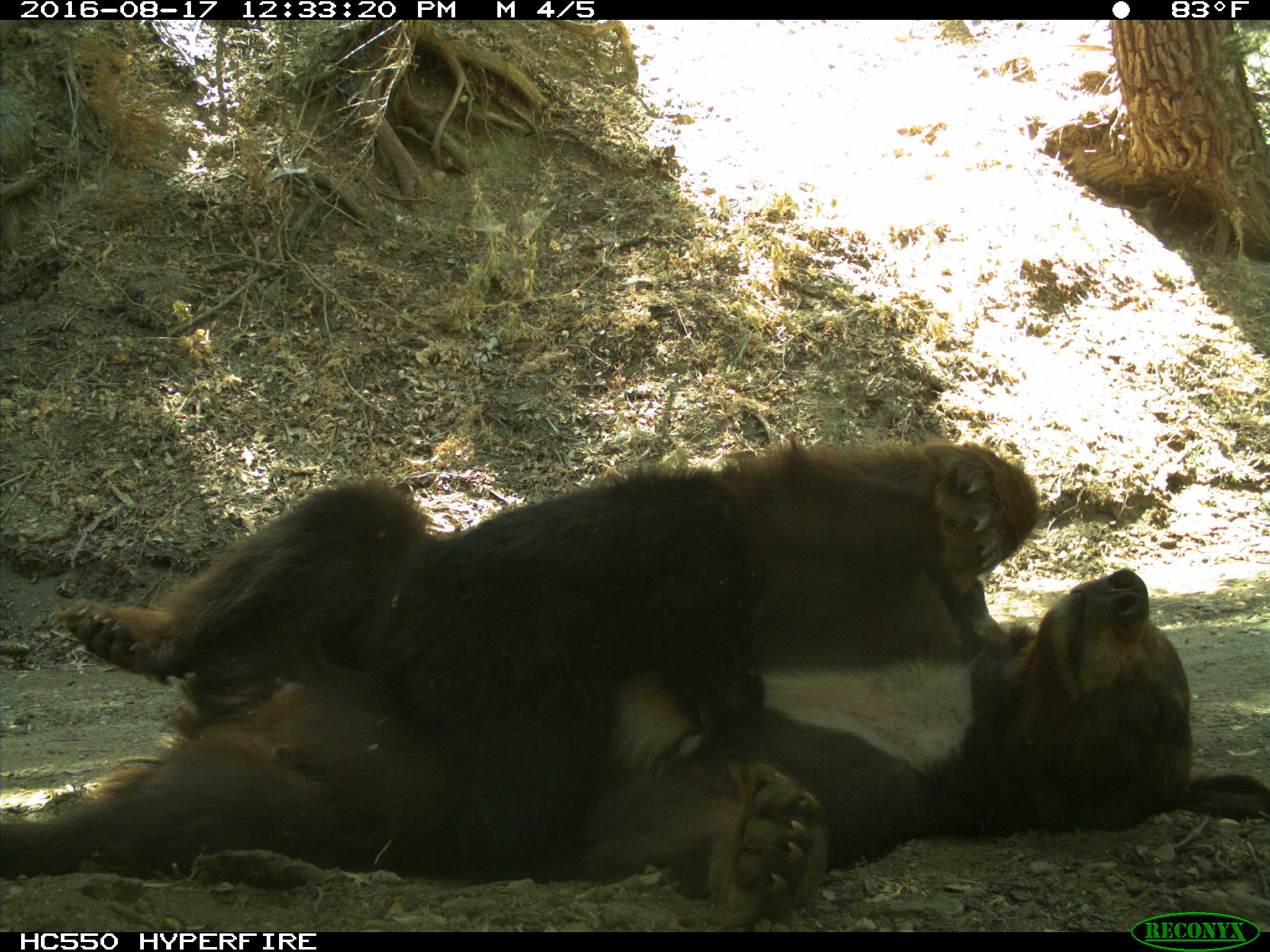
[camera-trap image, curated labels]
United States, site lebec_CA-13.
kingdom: Animalia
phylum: Chordata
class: Mammalia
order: Carnivora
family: Ursidae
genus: Ursus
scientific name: Ursus americanus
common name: american black bear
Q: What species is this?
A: Ursus americanus (american black bear).